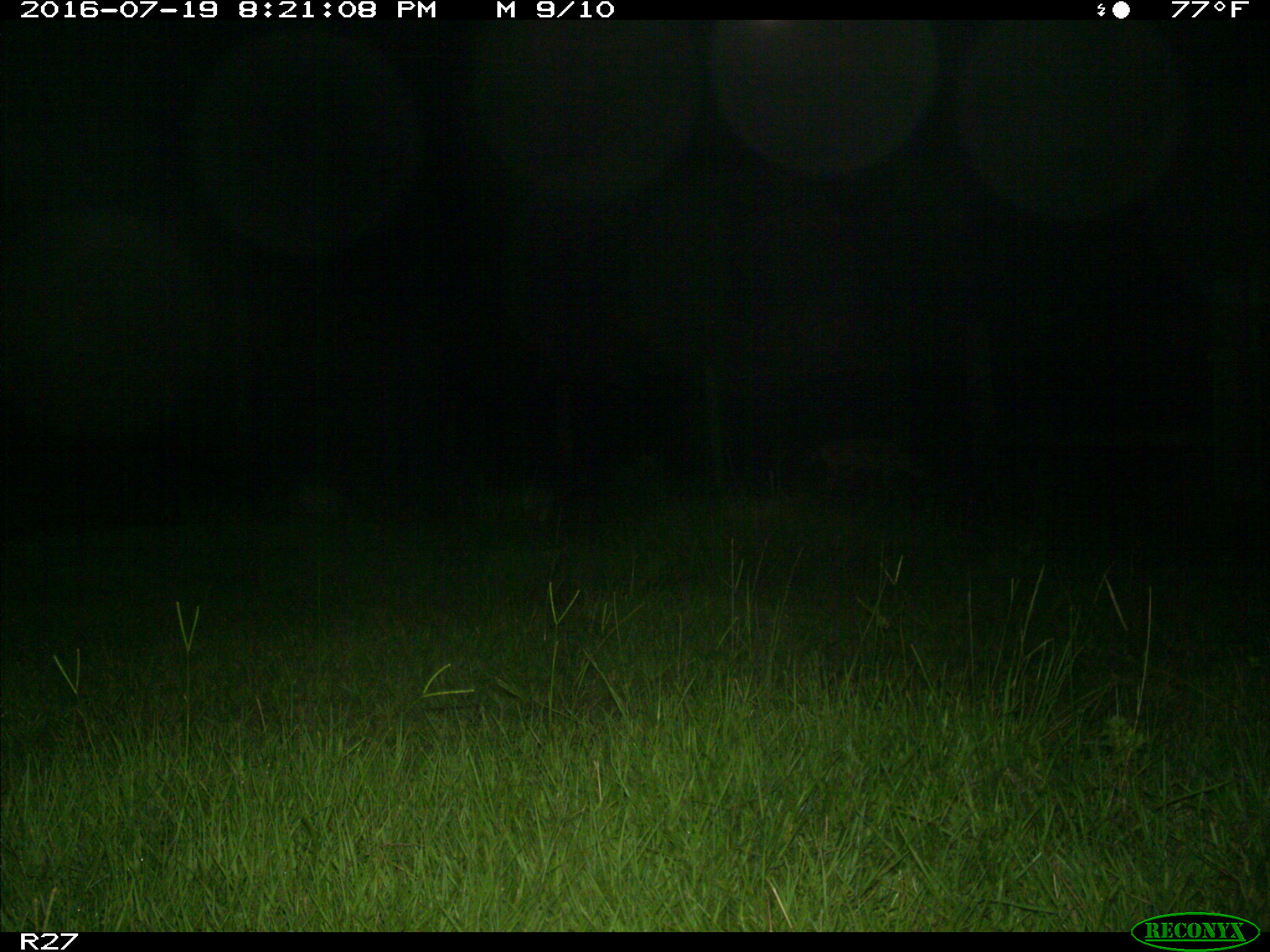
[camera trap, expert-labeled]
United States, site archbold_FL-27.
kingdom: Animalia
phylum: Chordata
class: Mammalia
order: Carnivora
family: Canidae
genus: Canis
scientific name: Canis latrans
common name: coyote